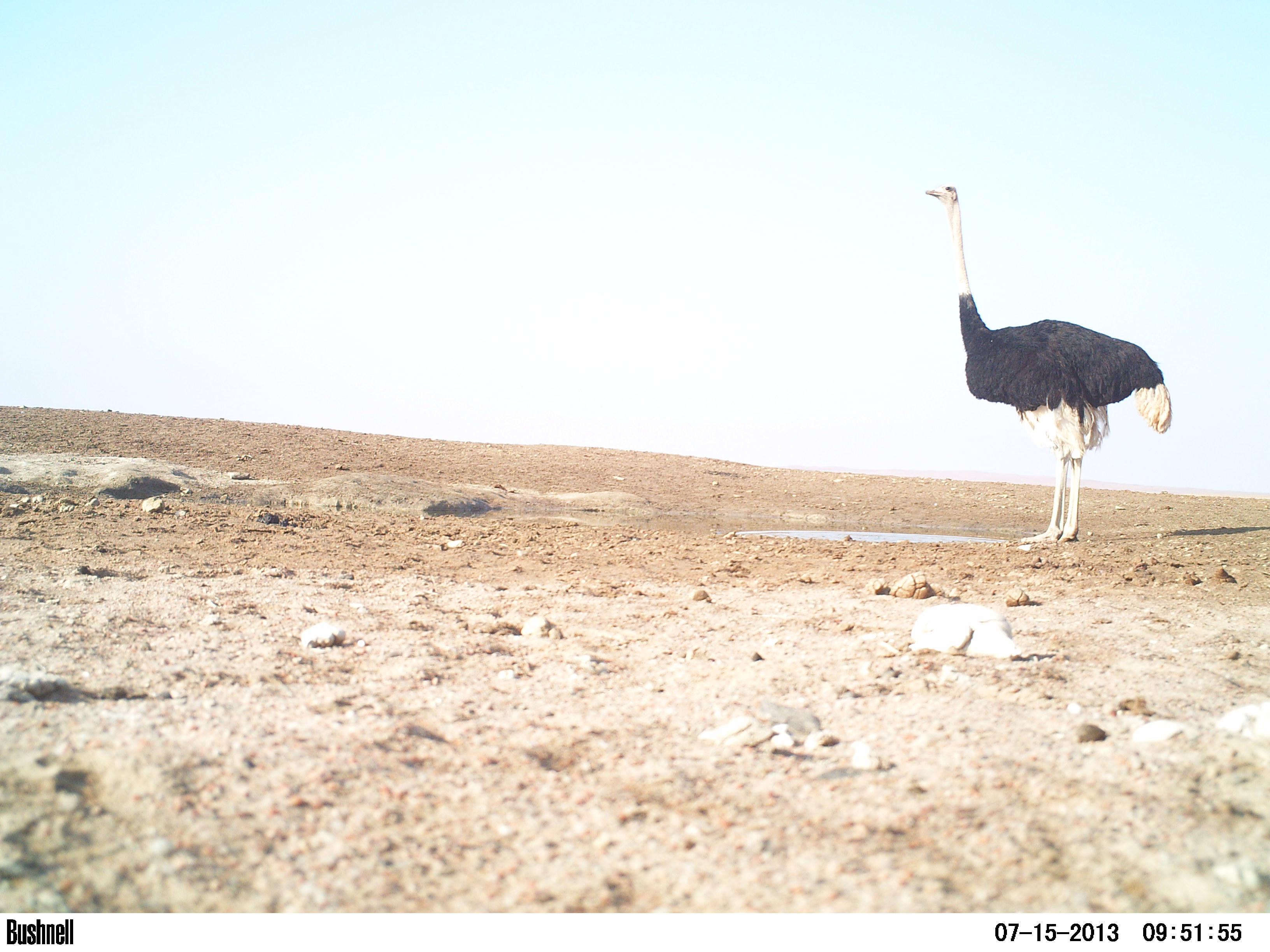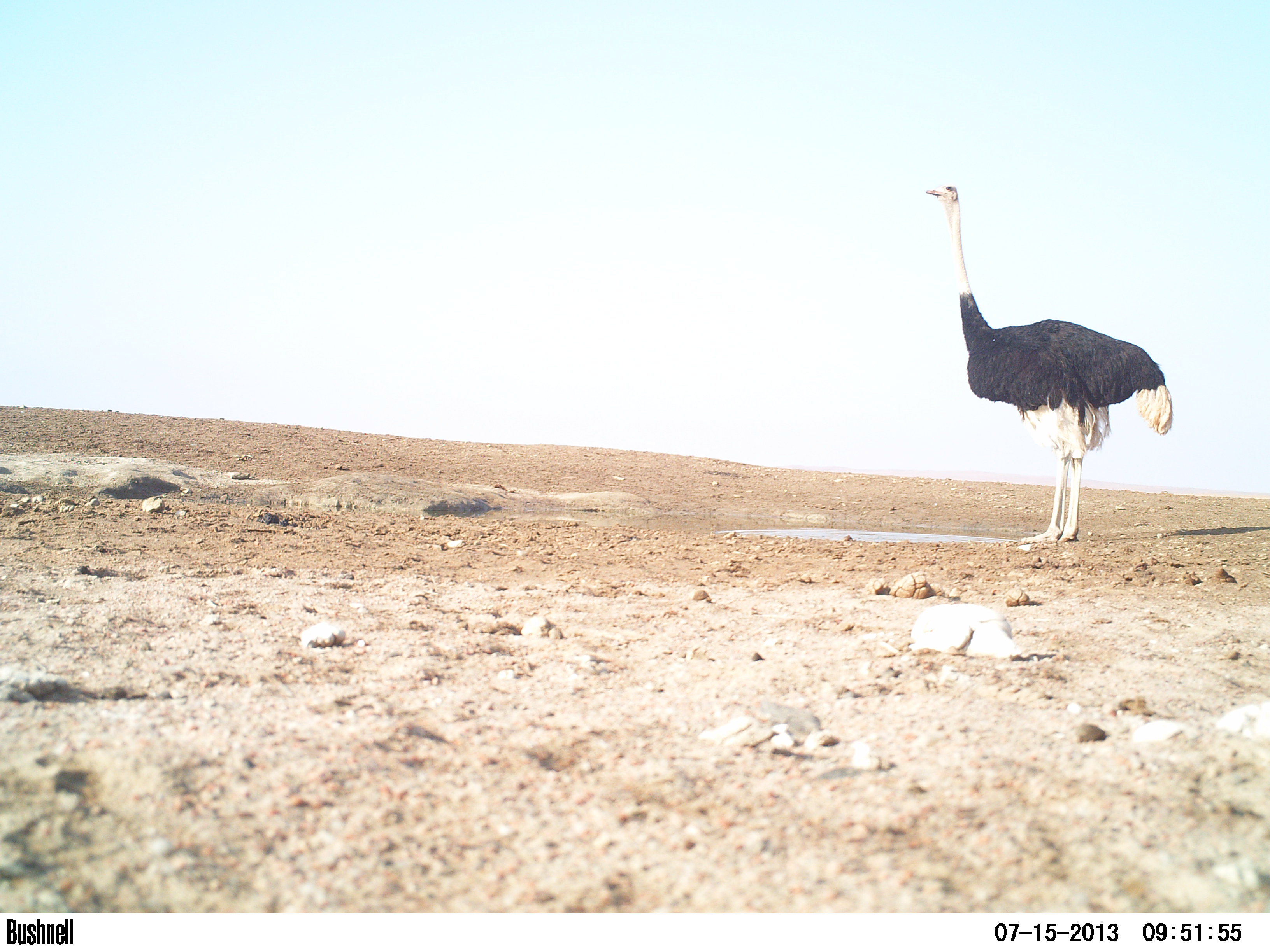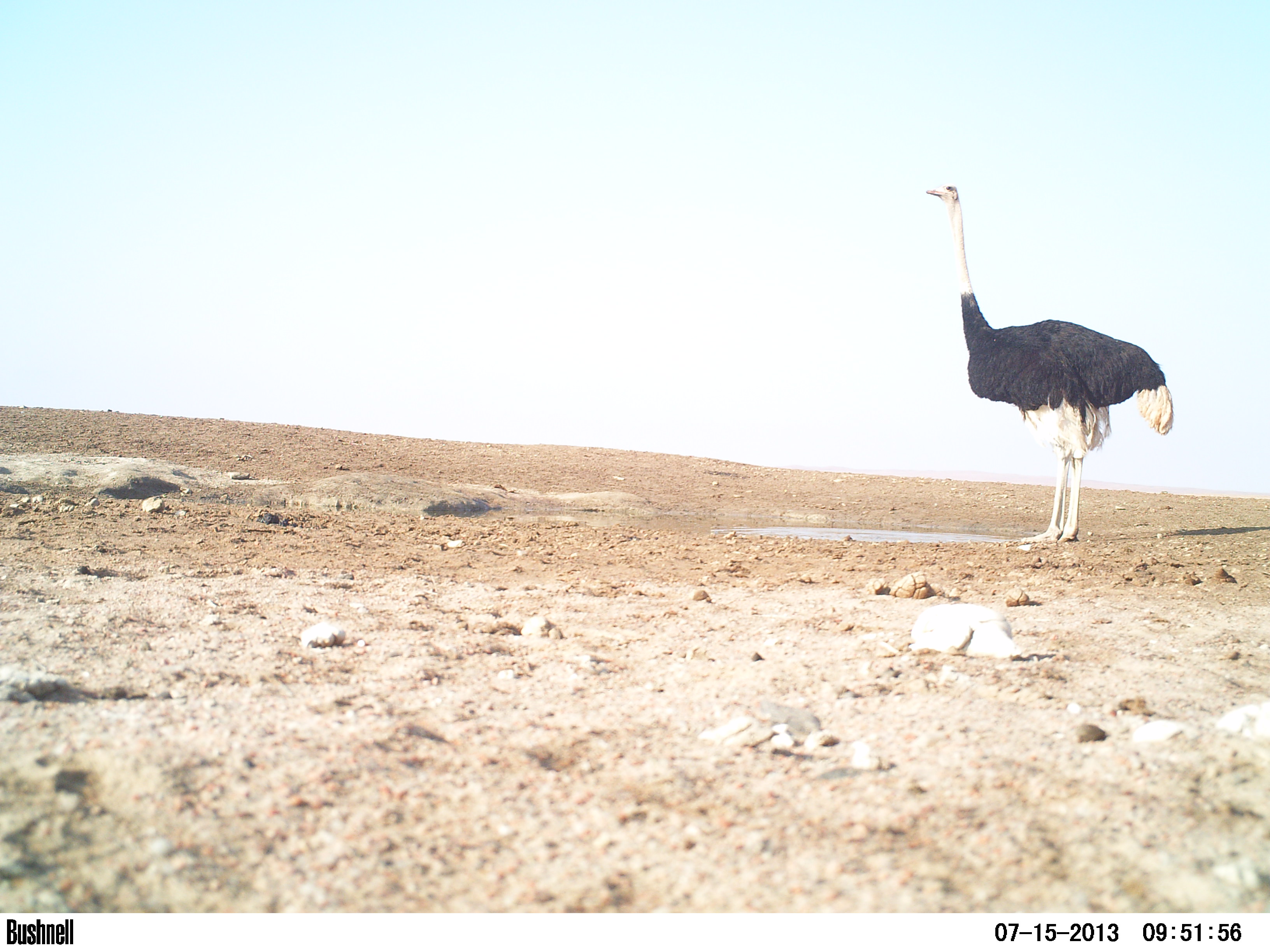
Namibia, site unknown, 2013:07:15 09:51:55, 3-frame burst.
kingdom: Animalia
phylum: Chordata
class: Mammalia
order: Artiodactyla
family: Bovidae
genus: Oryx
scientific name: Oryx gazella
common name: gemsbok